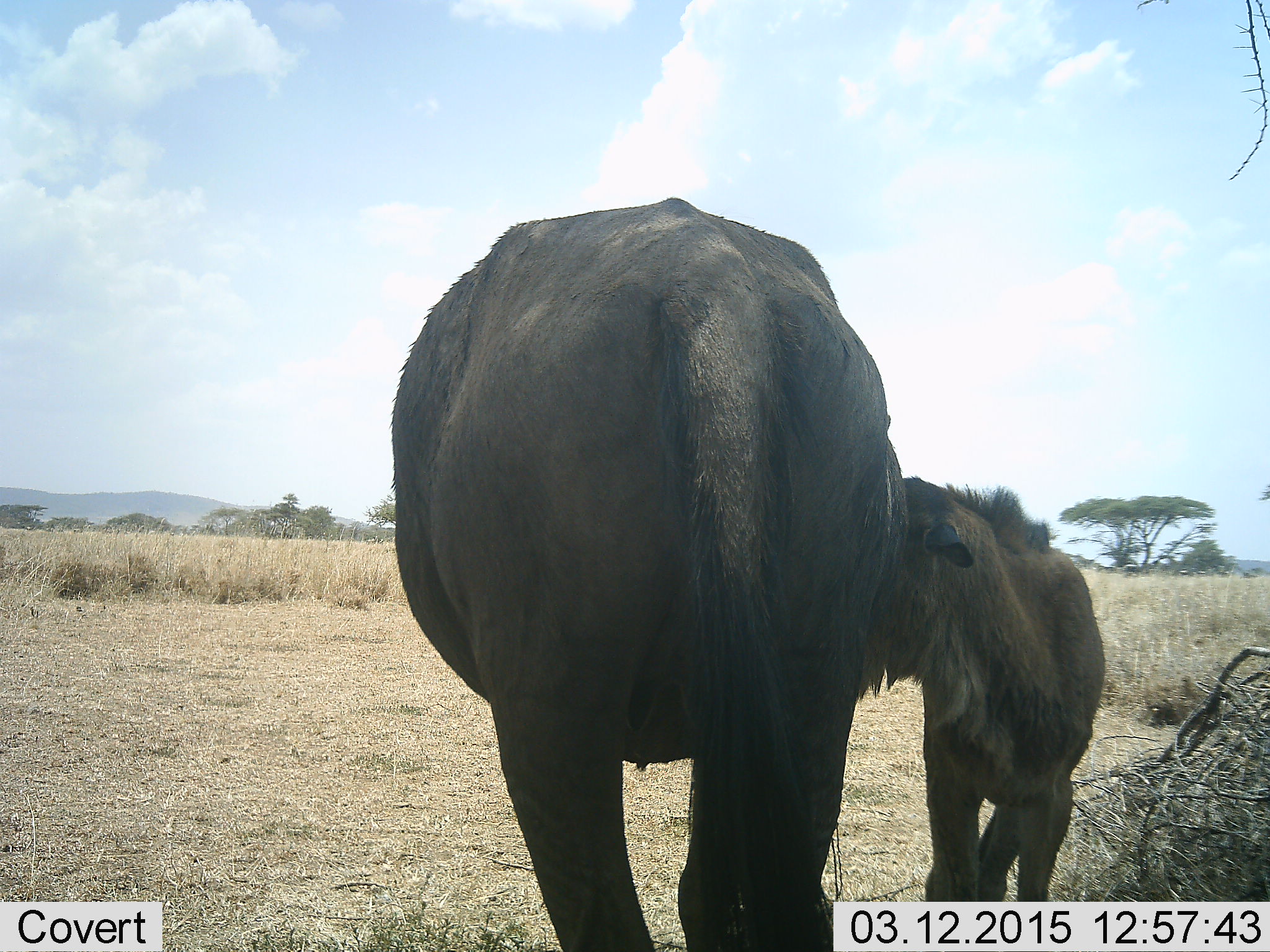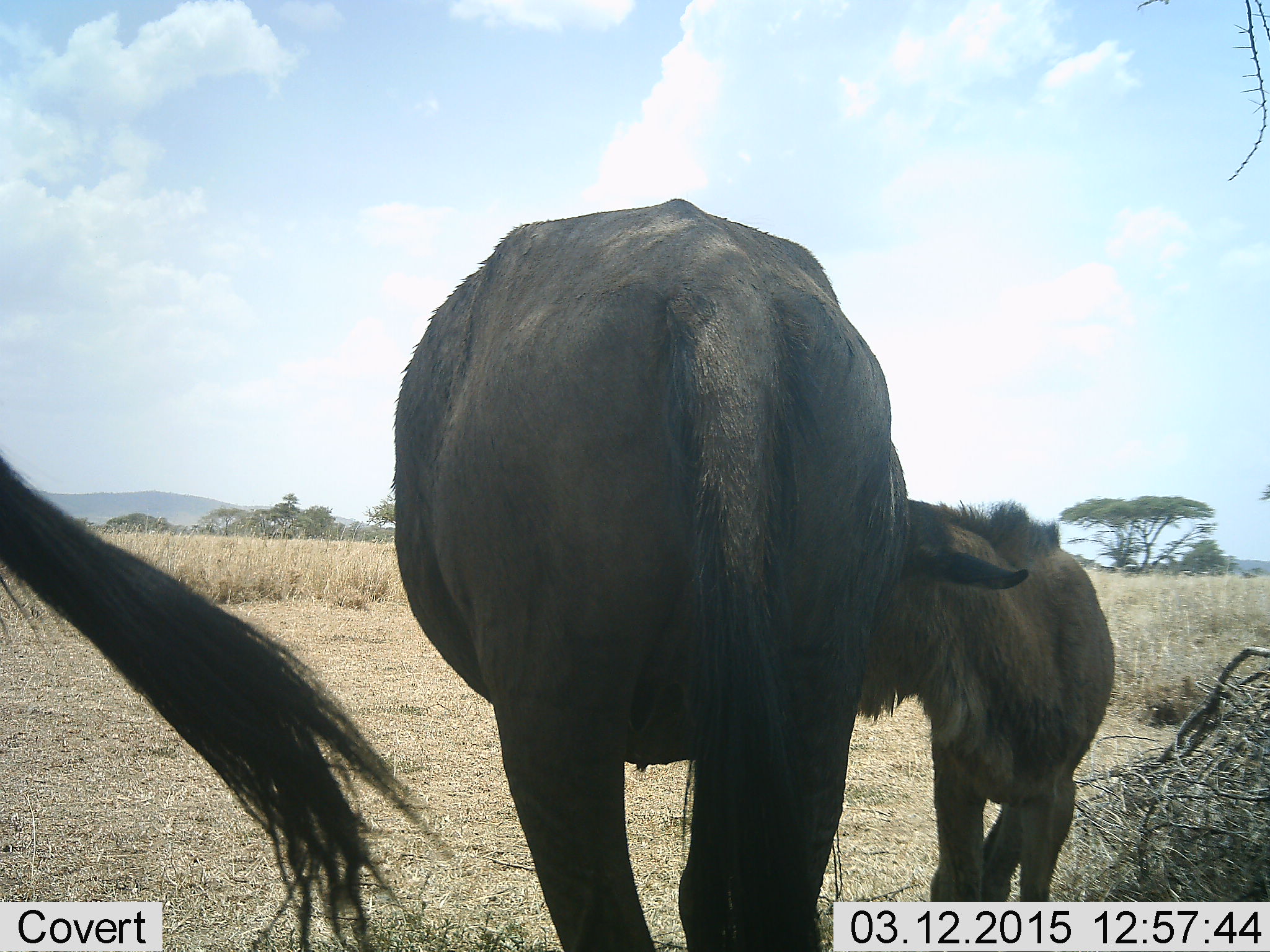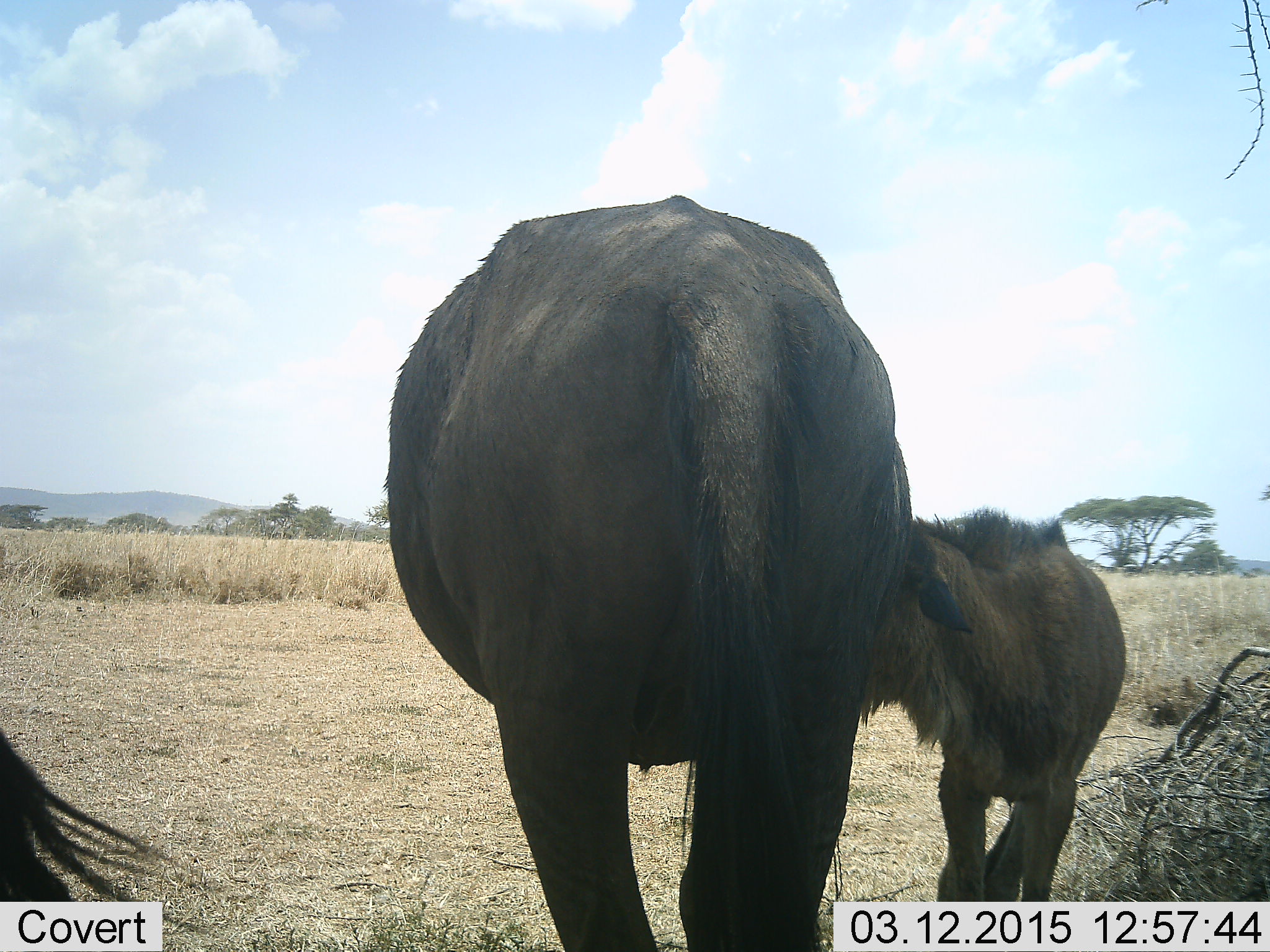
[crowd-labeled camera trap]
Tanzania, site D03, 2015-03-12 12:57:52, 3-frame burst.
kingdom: Animalia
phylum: Chordata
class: Mammalia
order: Artiodactyla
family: Bovidae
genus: Connochaetes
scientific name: Connochaetes taurinus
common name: blue wildebeest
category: wildebeest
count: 3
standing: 100%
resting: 10%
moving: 20%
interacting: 50%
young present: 90%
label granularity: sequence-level